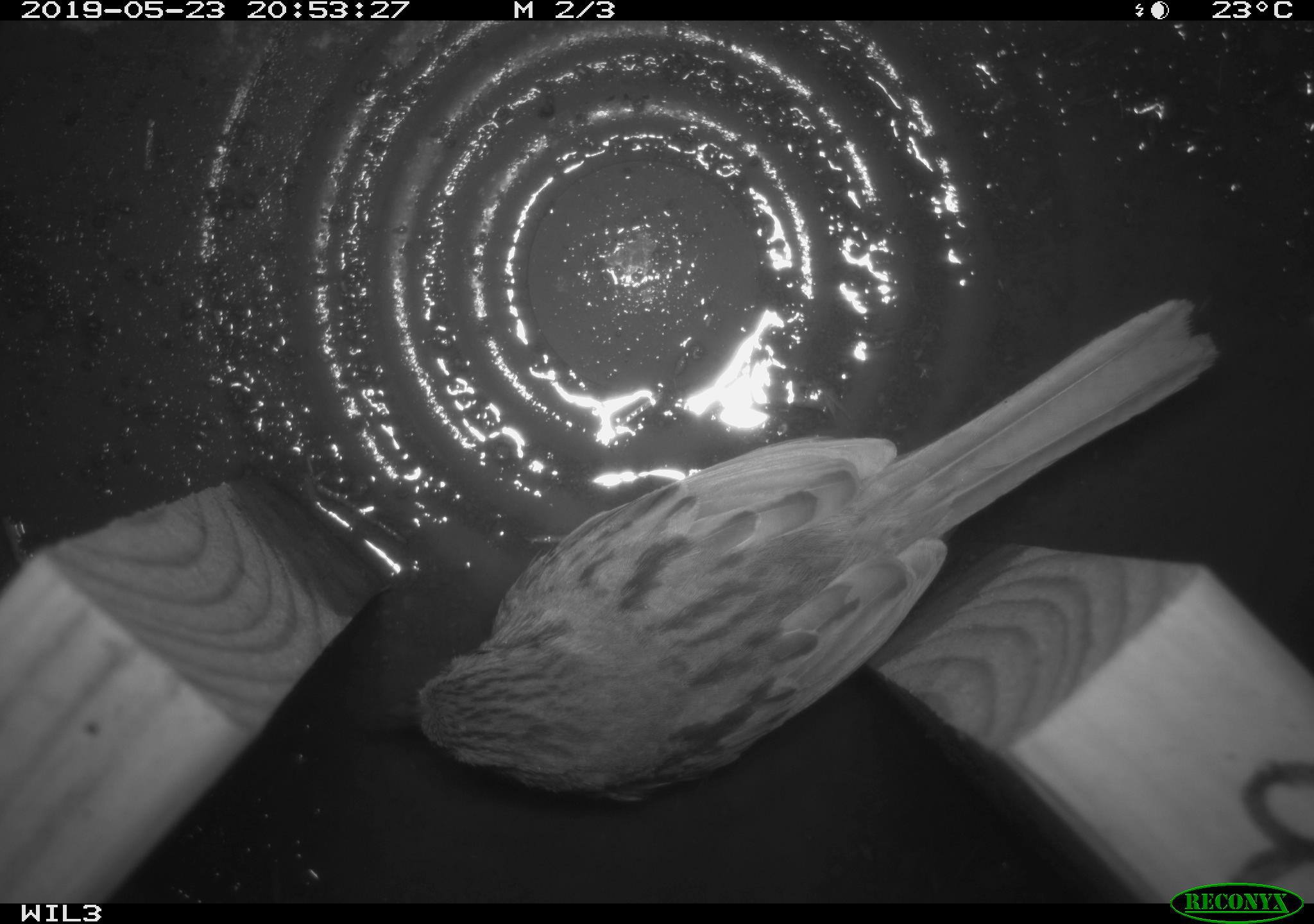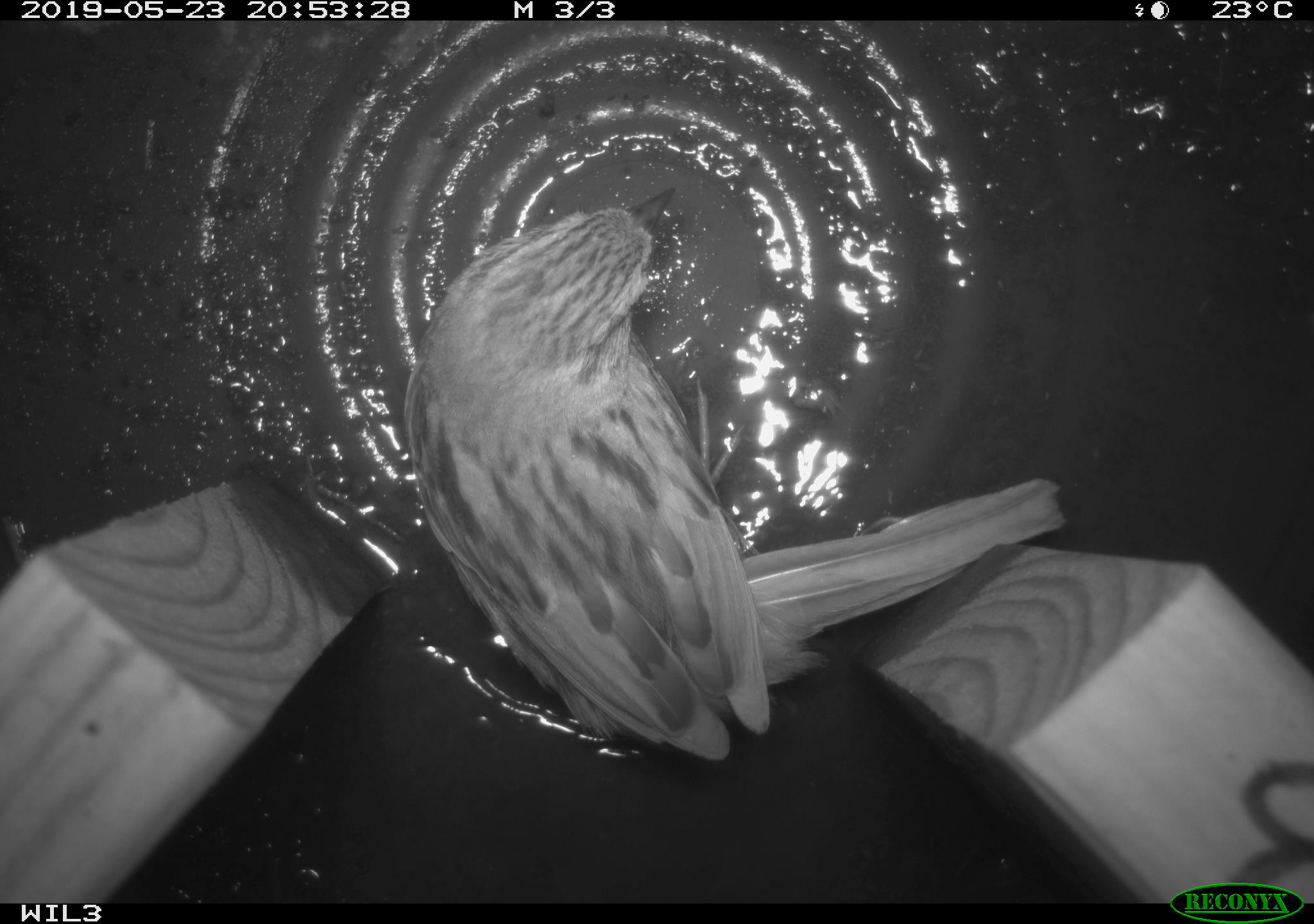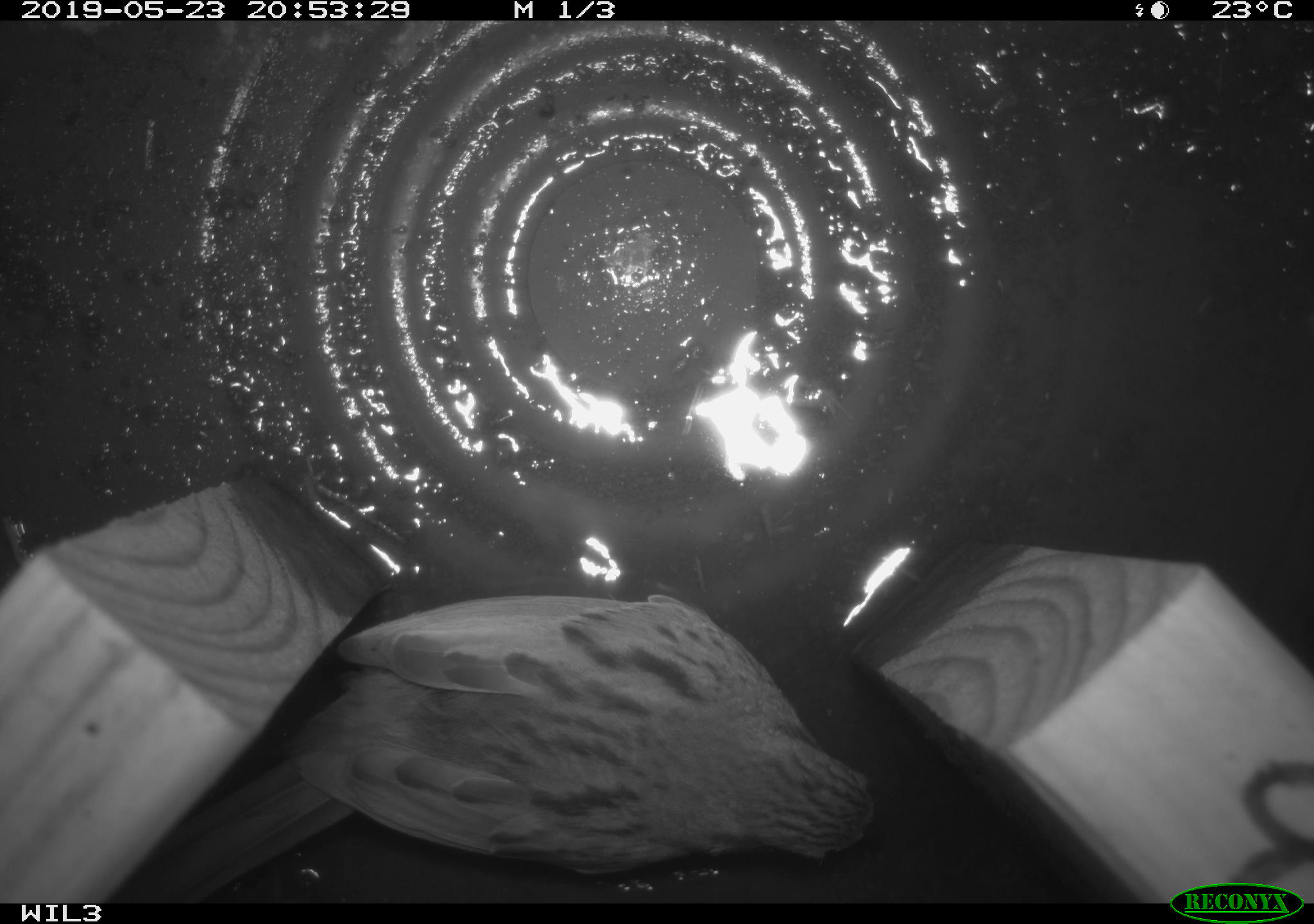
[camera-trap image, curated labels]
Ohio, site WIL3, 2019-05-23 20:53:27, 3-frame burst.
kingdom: Animalia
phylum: Chordata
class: Aves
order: Passeriformes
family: Passerellidae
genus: Melospiza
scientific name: Melospiza melodia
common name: song sparrow